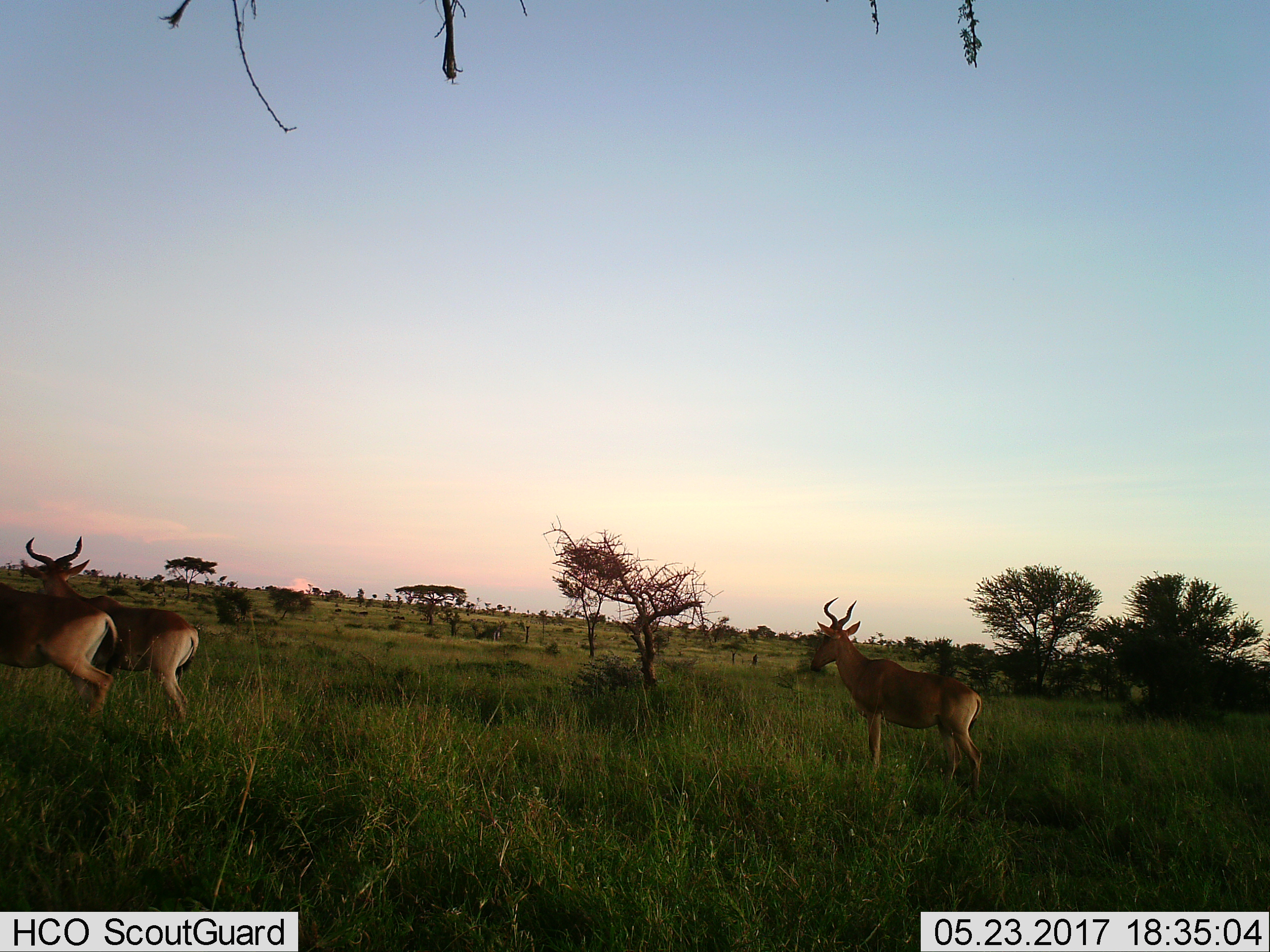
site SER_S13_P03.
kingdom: Animalia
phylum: Chordata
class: Mammalia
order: Artiodactyla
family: Bovidae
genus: Alcelaphus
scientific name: Alcelaphus buselaphus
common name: hartebeest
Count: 3.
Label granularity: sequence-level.